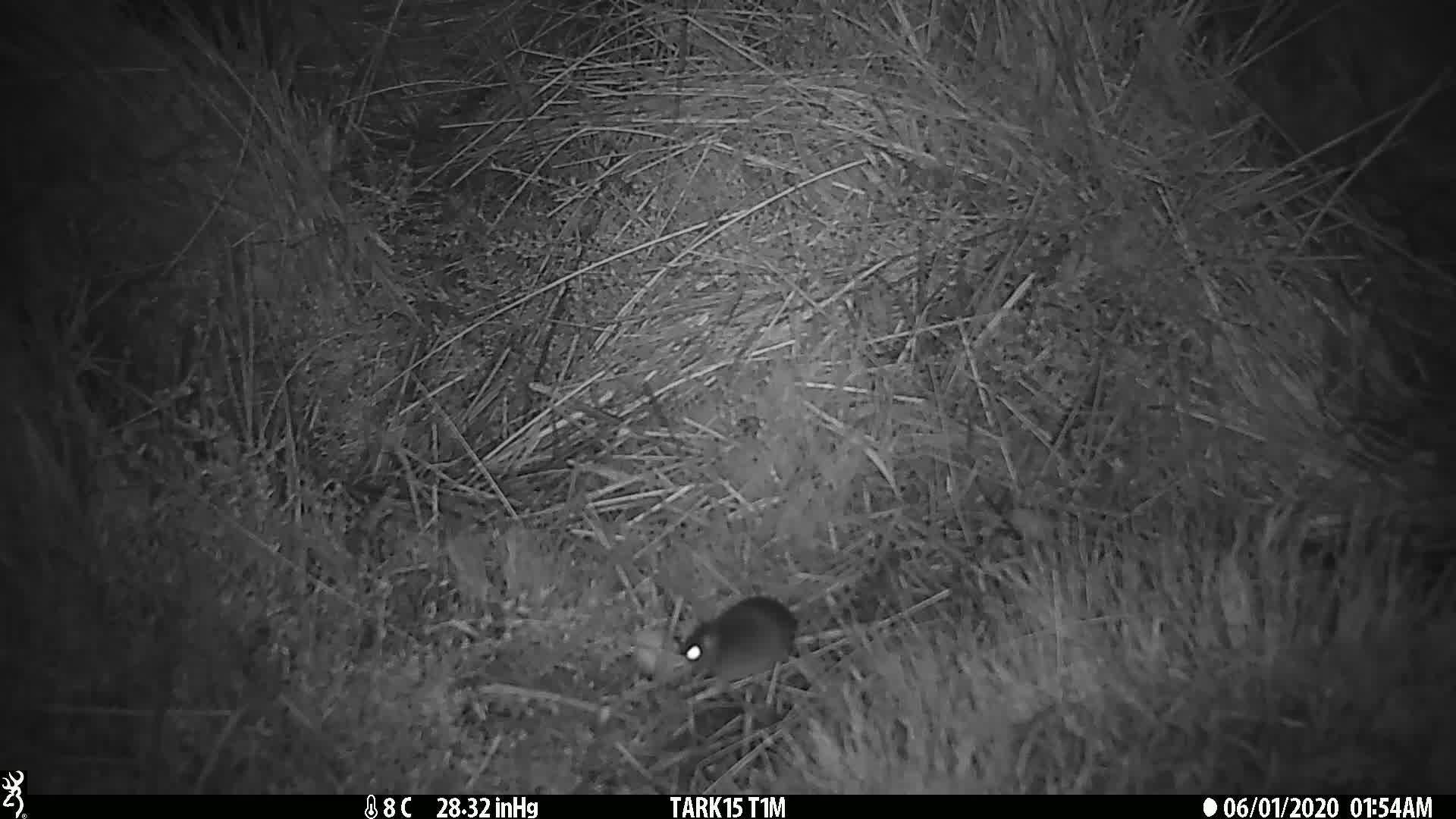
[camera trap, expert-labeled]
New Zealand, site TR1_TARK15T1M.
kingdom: Animalia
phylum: Chordata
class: Mammalia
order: Rodentia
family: Muridae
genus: Mus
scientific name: Mus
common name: mouse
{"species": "mouse (Mus)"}